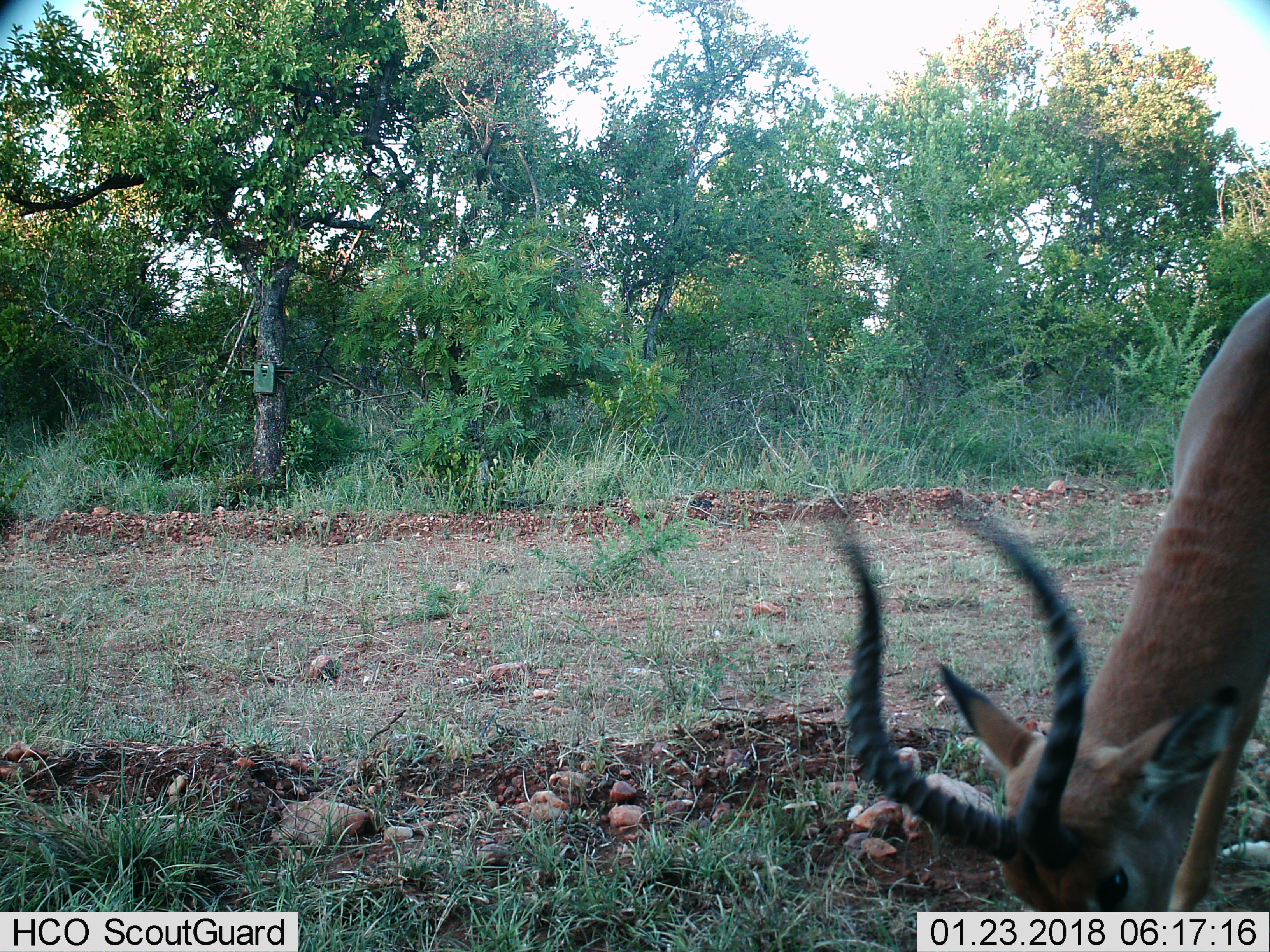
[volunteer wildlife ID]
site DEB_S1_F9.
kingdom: Animalia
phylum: Chordata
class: Mammalia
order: Artiodactyla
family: Bovidae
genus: Aepyceros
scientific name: Aepyceros melampus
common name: impala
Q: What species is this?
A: Impala (Aepyceros melampus).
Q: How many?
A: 1.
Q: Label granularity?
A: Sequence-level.